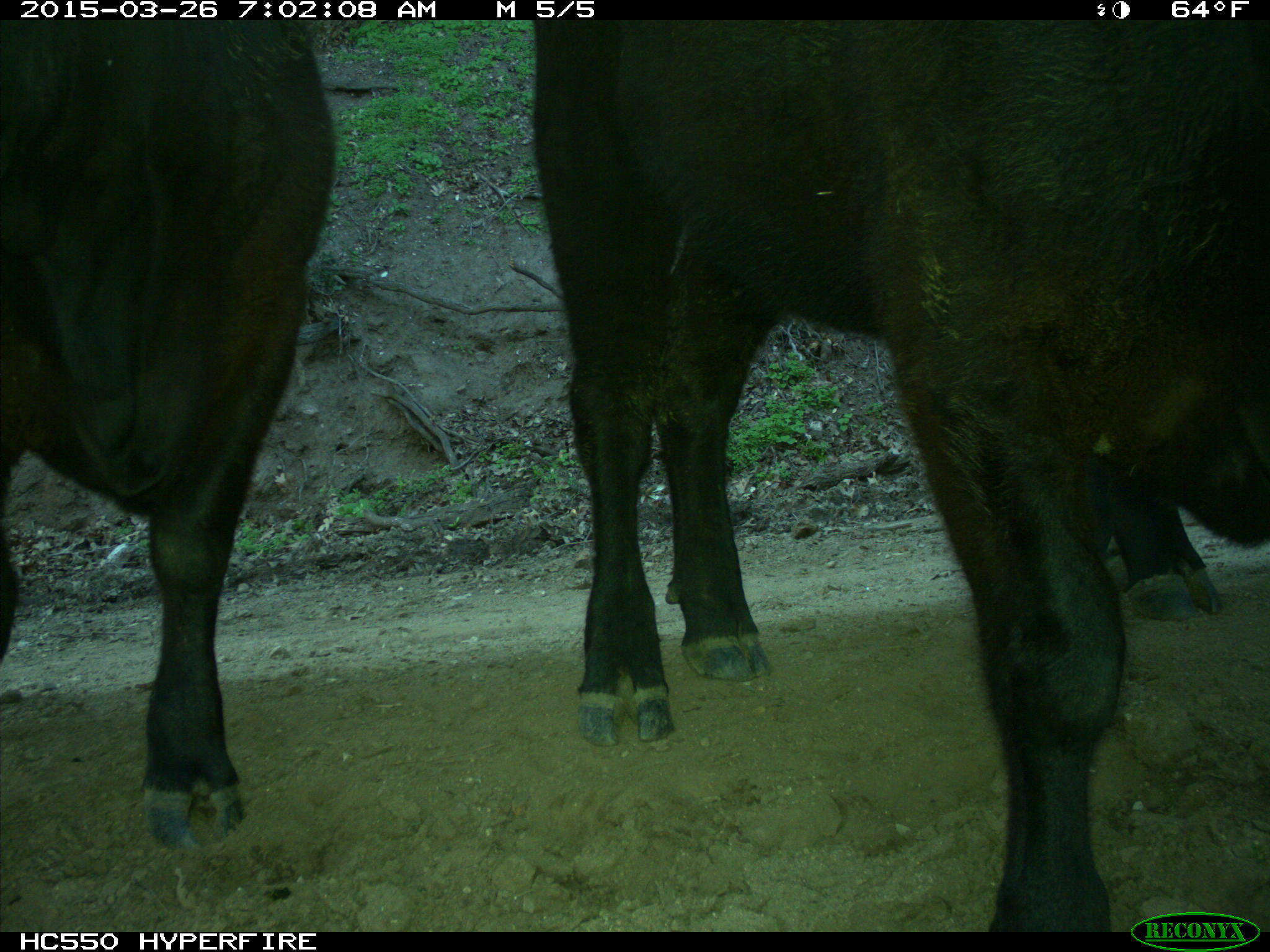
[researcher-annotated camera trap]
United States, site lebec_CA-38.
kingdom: Animalia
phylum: Chordata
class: Mammalia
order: Artiodactyla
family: Bovidae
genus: Bos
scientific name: Bos taurus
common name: domestic cow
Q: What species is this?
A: Bos taurus (domestic cow).